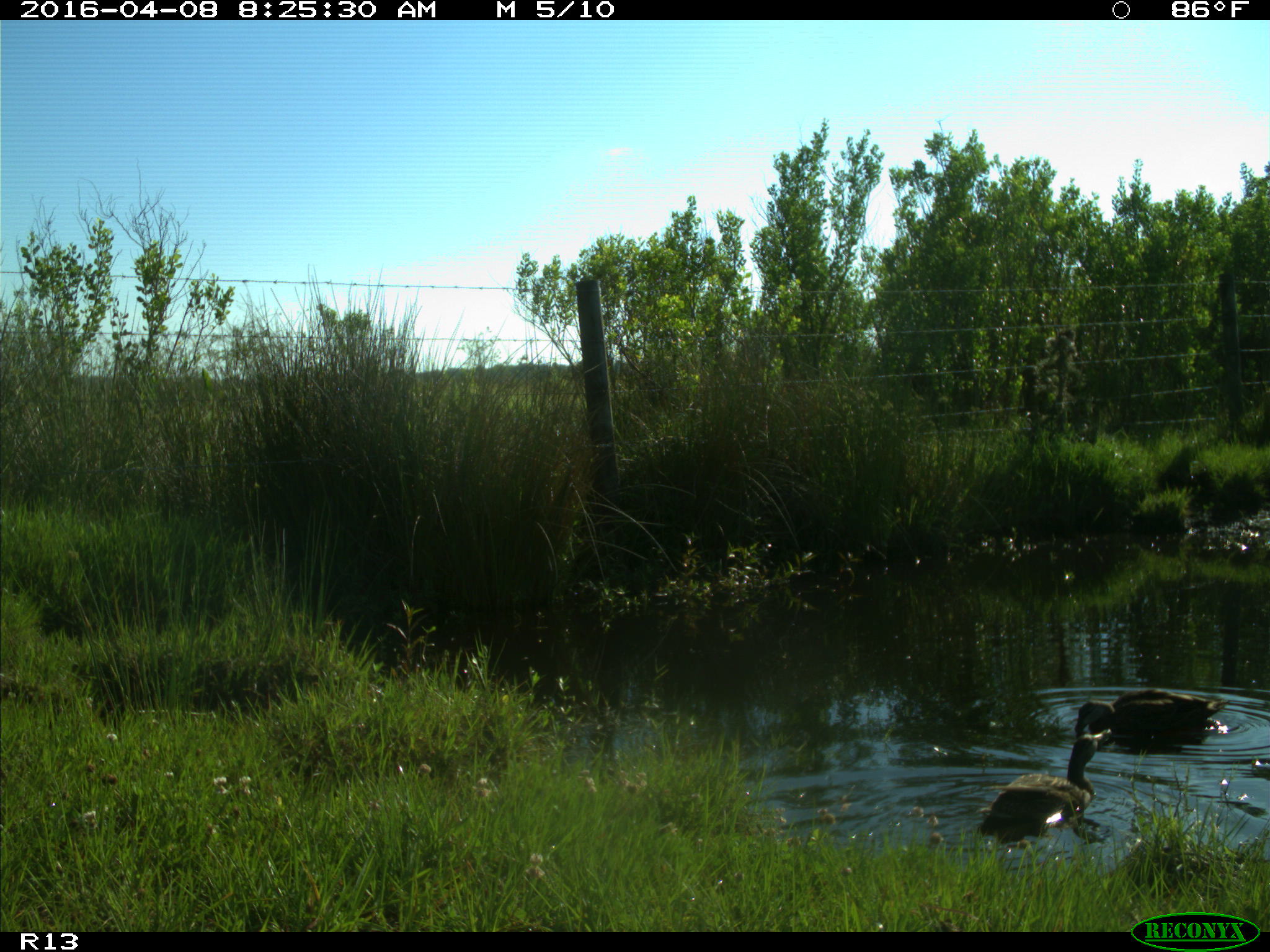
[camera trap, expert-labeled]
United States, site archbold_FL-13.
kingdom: Animalia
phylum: Chordata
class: Aves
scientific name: Aves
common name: birds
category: unidentified bird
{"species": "unidentified bird (birds) (Aves)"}